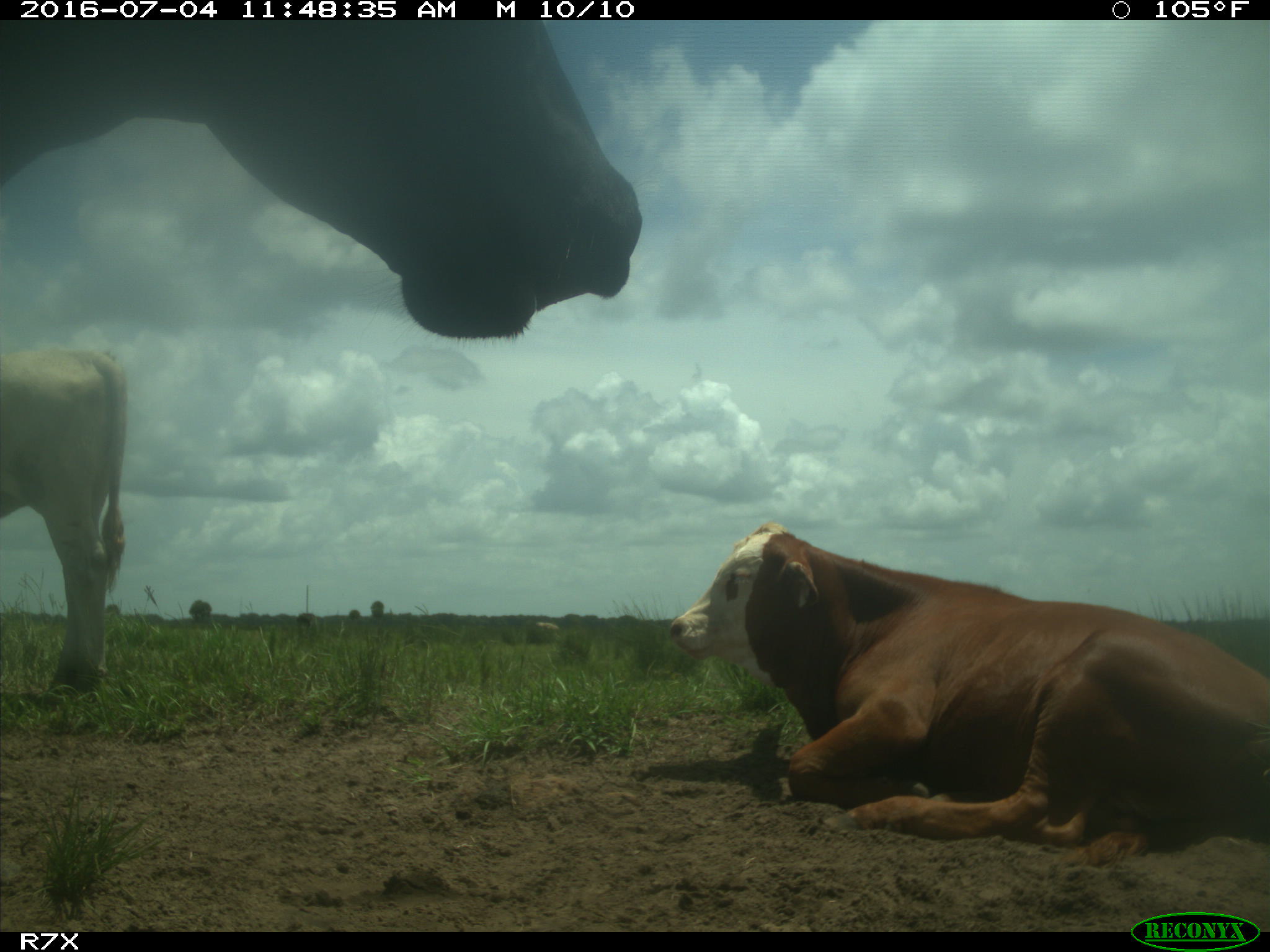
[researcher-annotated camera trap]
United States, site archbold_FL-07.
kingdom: Animalia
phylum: Chordata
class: Mammalia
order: Artiodactyla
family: Bovidae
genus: Bos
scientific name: Bos taurus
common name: domestic cow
Bos taurus (domestic cow).